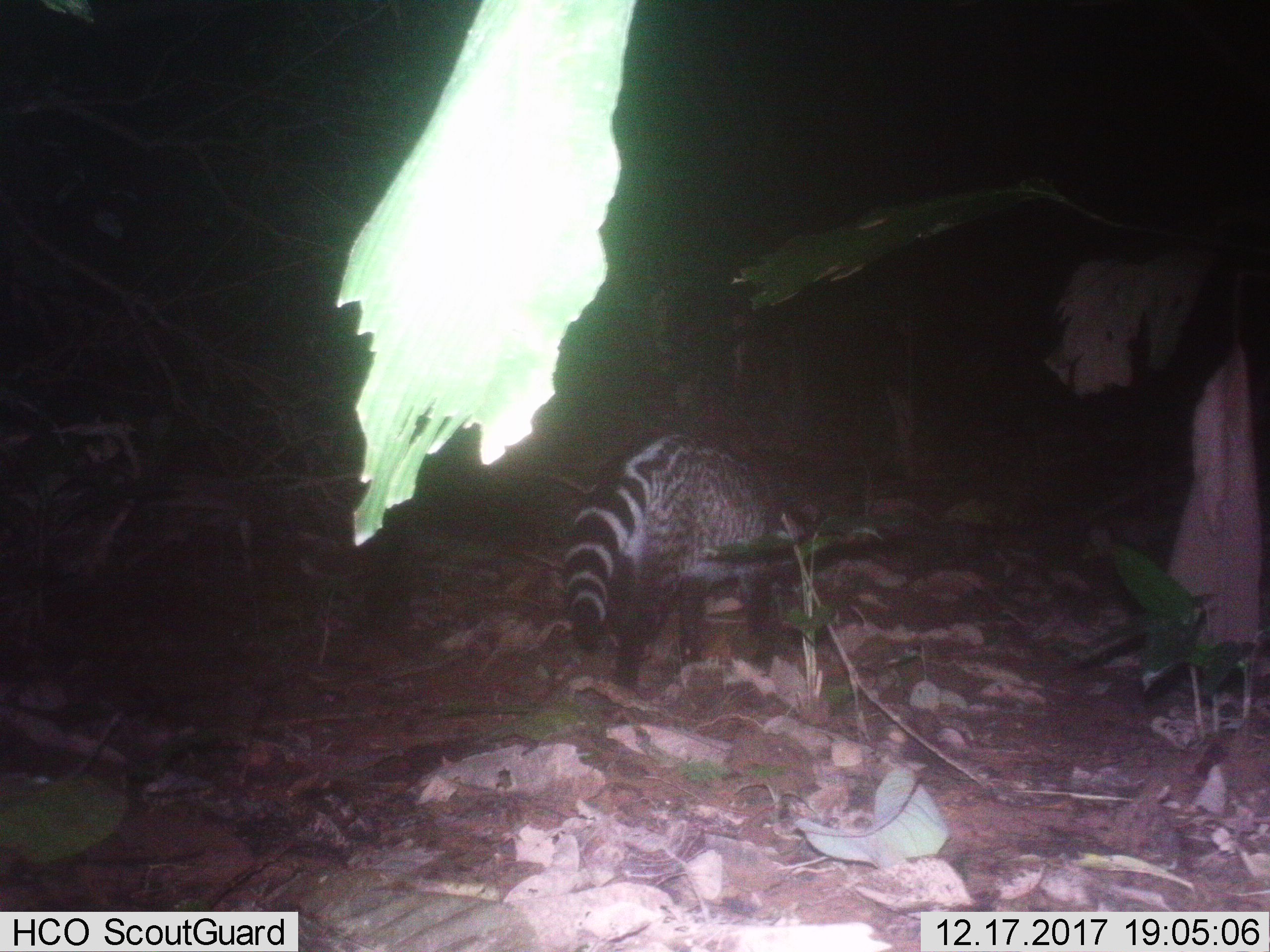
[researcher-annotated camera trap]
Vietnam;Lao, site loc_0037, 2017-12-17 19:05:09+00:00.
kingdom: Animalia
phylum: Chordata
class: Mammalia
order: Carnivora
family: Viverridae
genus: Viverra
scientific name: Viverra zibetha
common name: large indian civet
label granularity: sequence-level